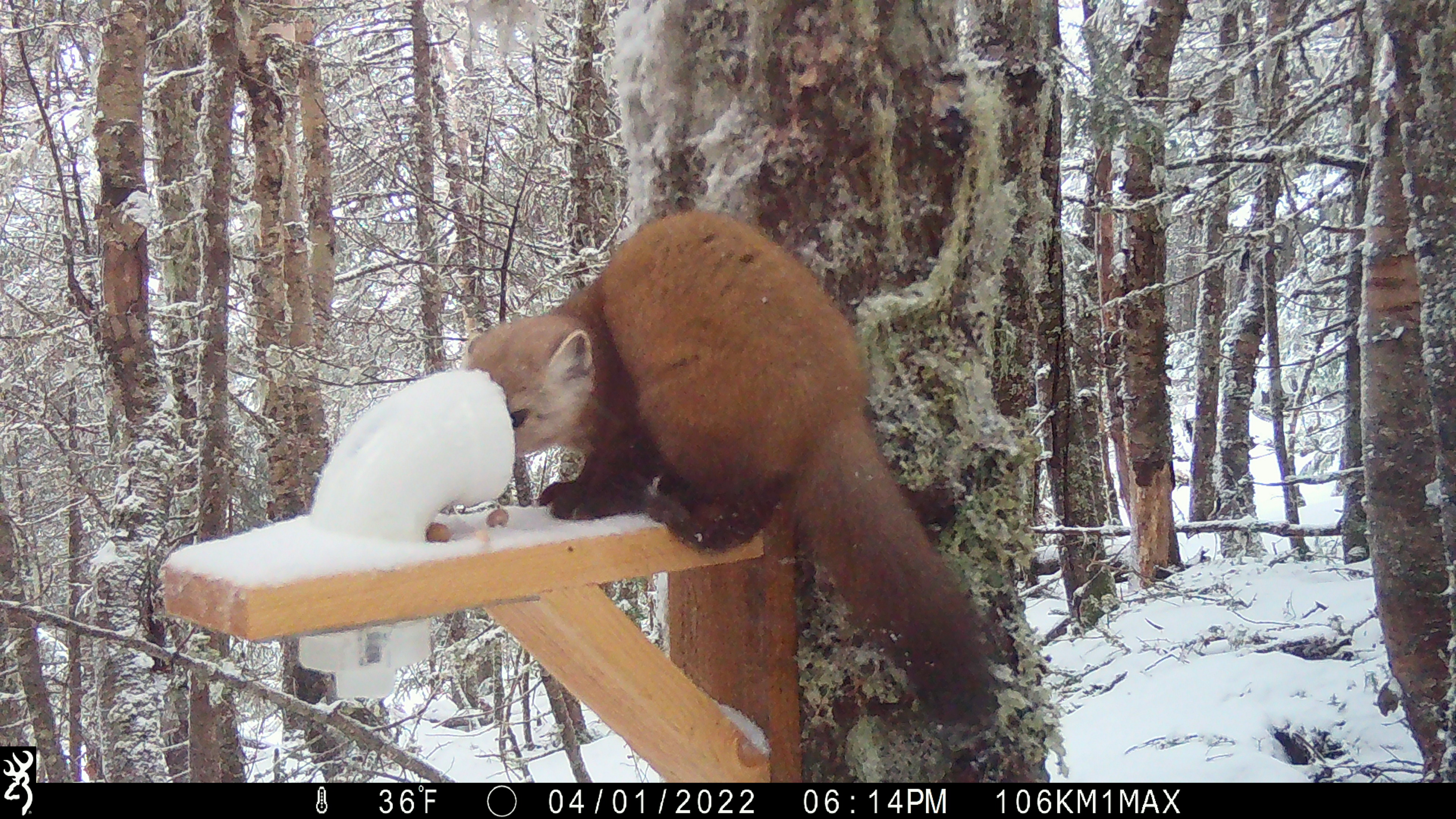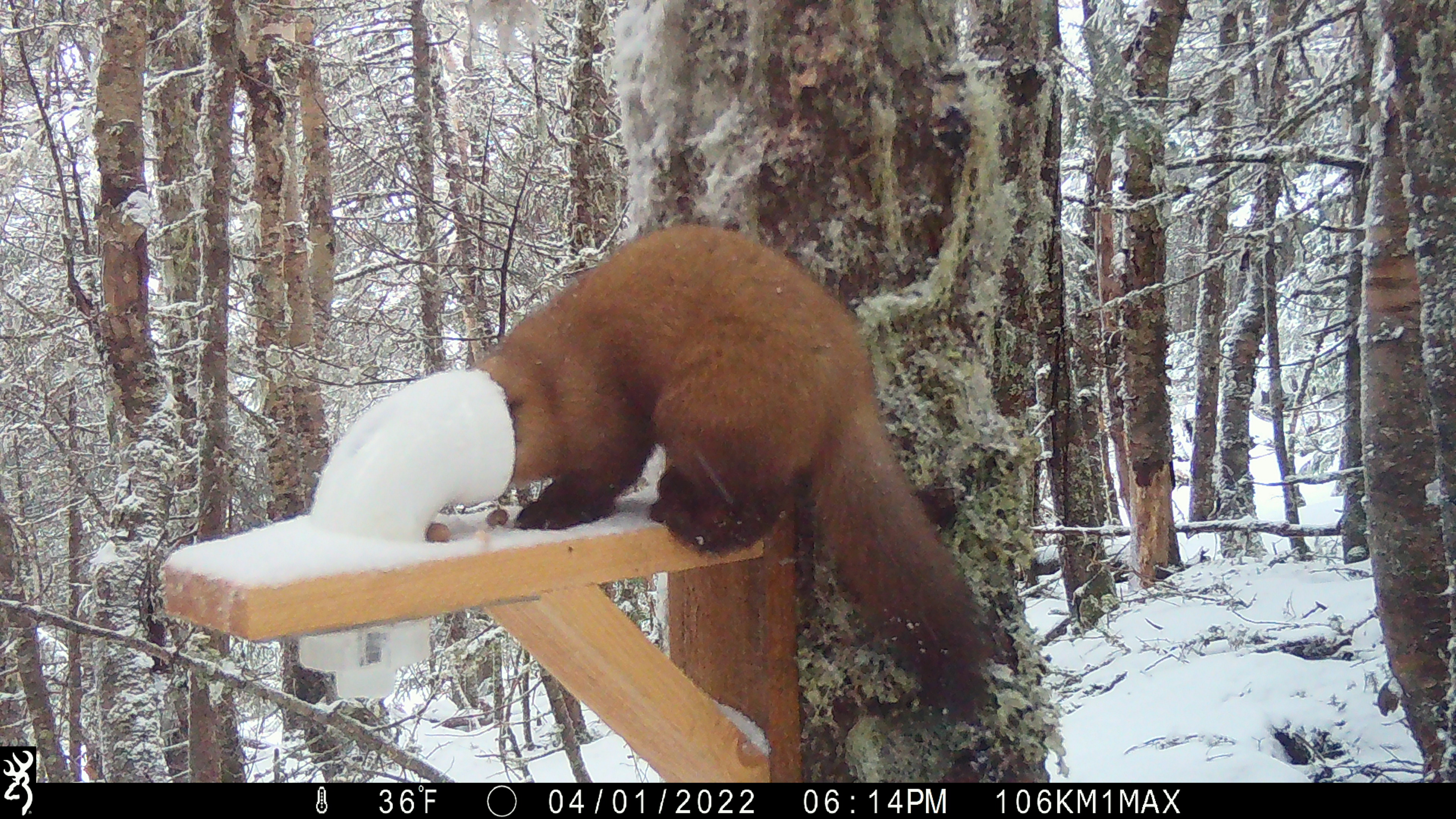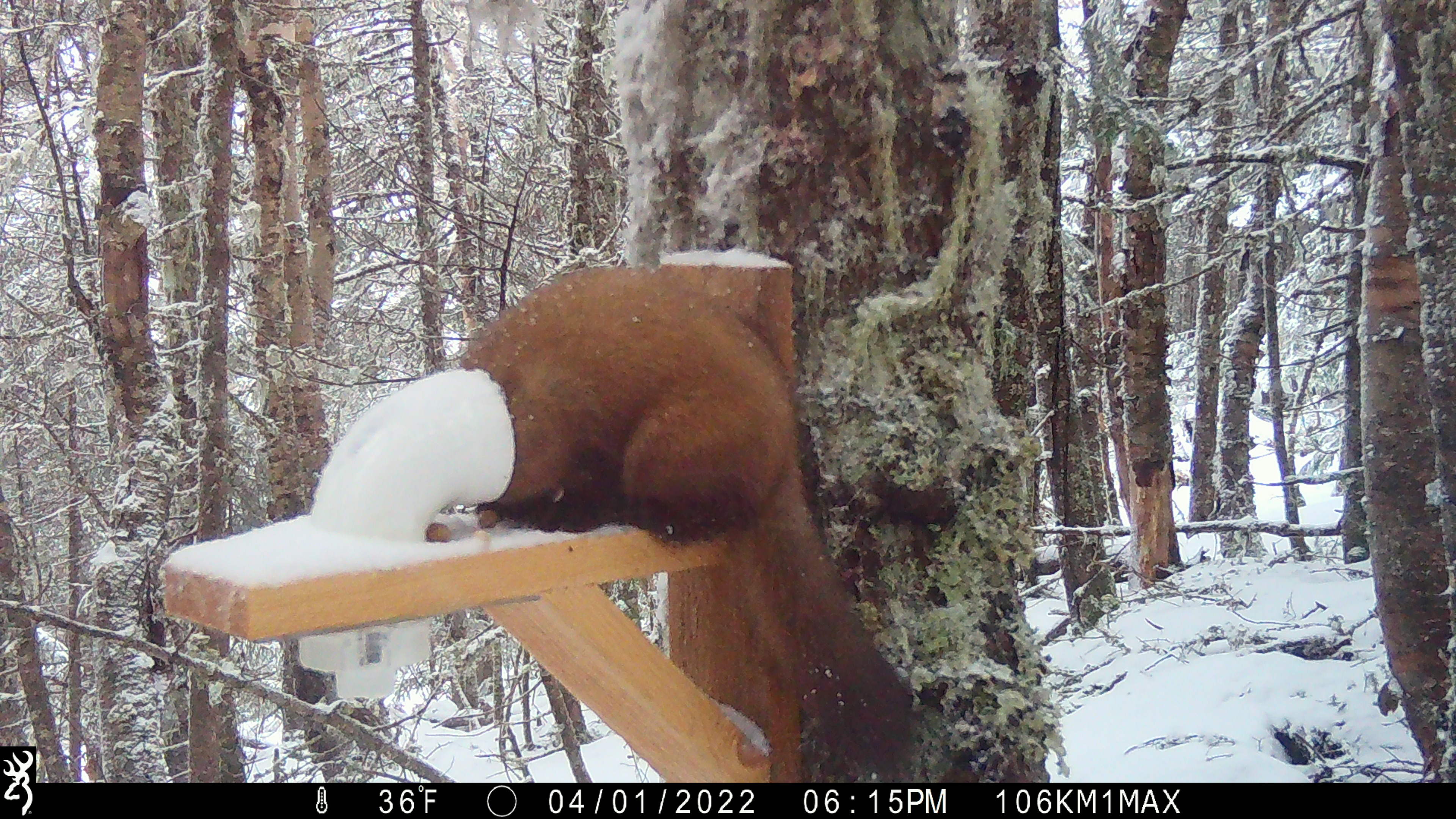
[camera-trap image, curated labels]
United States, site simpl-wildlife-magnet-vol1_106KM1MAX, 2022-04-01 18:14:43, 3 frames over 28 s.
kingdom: Animalia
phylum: Chordata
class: Mammalia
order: Carnivora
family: Mustelidae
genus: Martes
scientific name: Martes americana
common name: american marten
American marten (Martes americana).